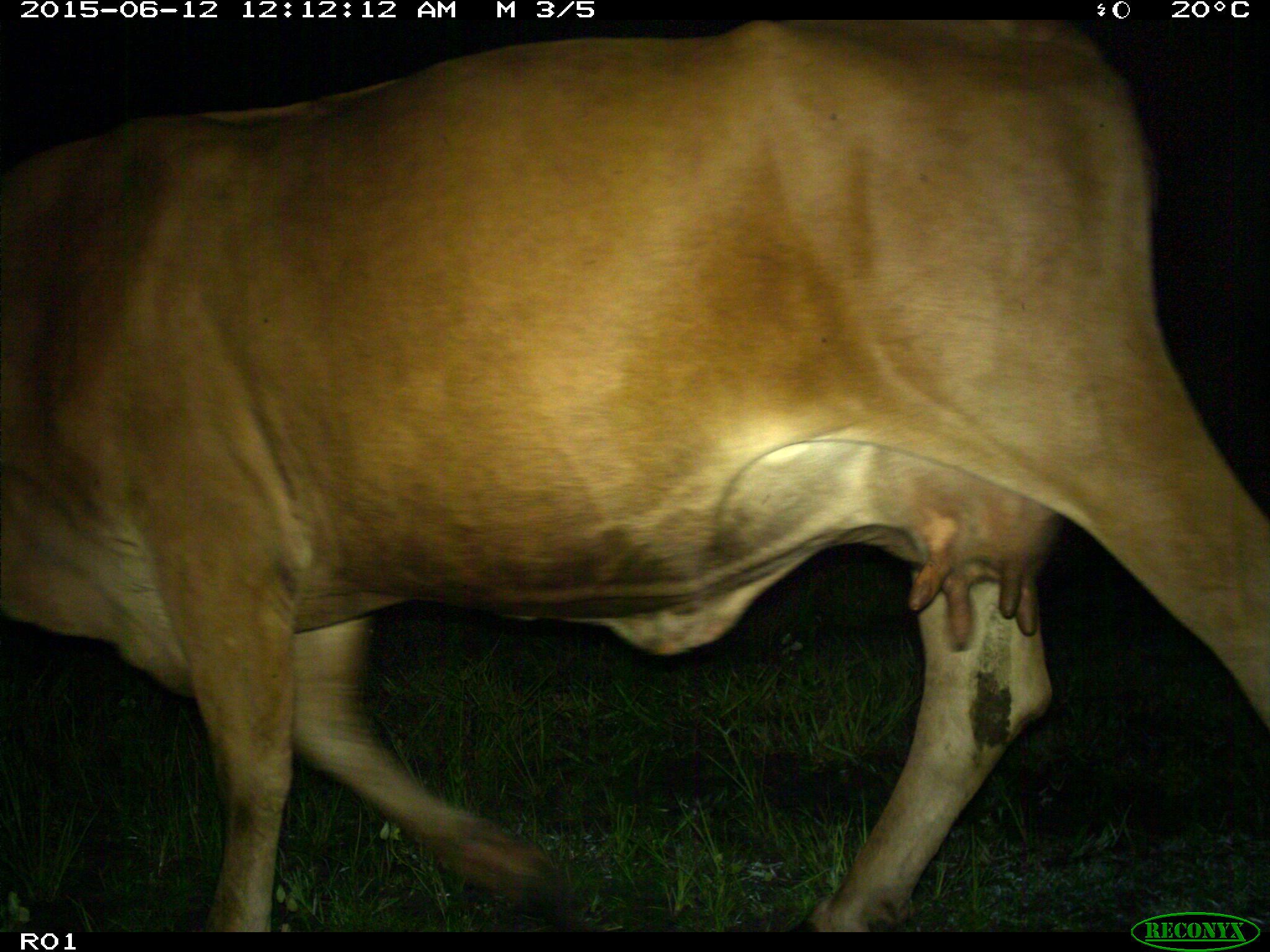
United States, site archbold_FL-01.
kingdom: Animalia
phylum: Chordata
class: Mammalia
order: Artiodactyla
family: Bovidae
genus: Bos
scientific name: Bos taurus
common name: domestic cow